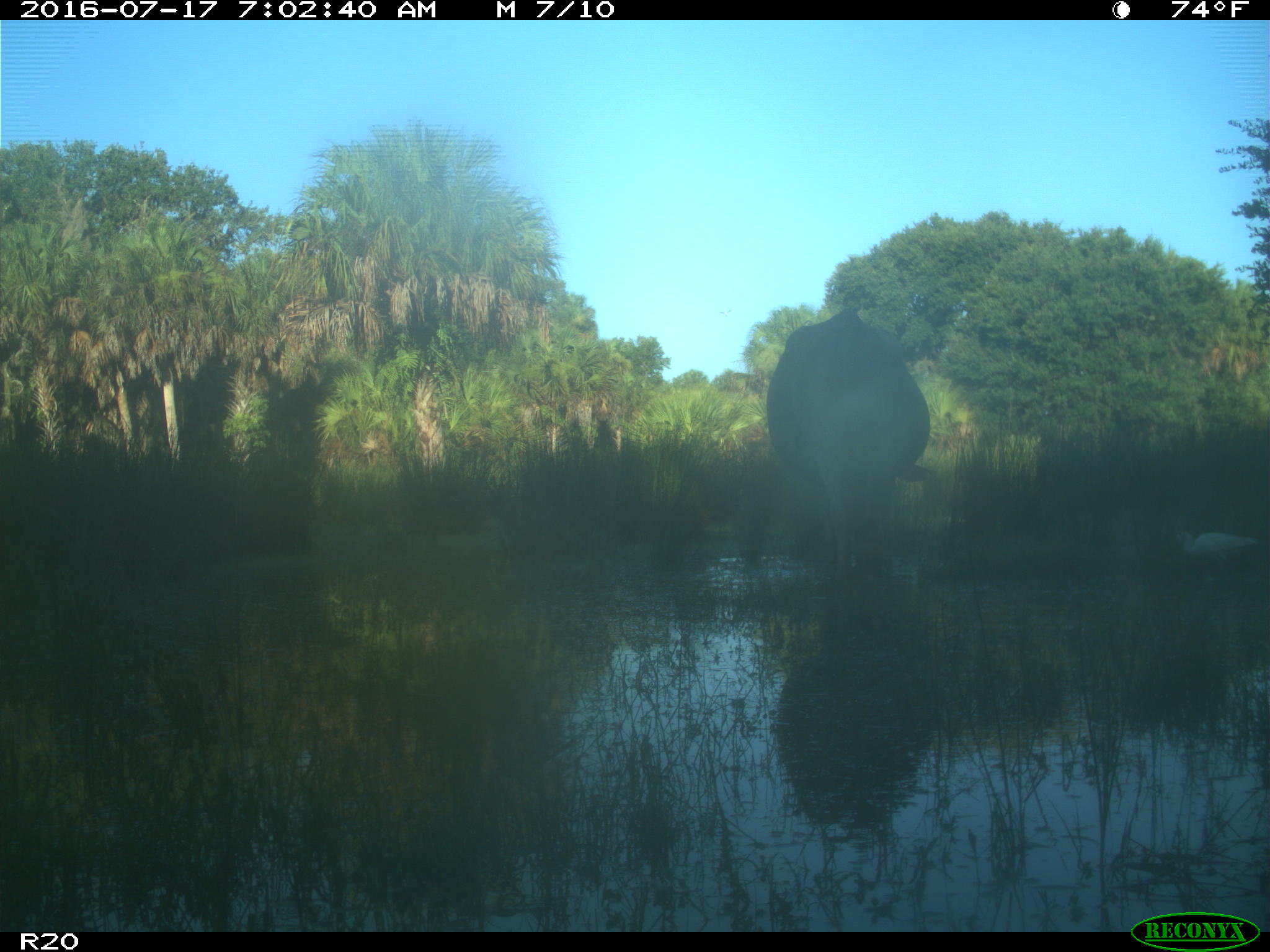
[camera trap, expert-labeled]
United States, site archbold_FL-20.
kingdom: Animalia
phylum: Chordata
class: Mammalia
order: Artiodactyla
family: Bovidae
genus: Bos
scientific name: Bos taurus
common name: domestic cow